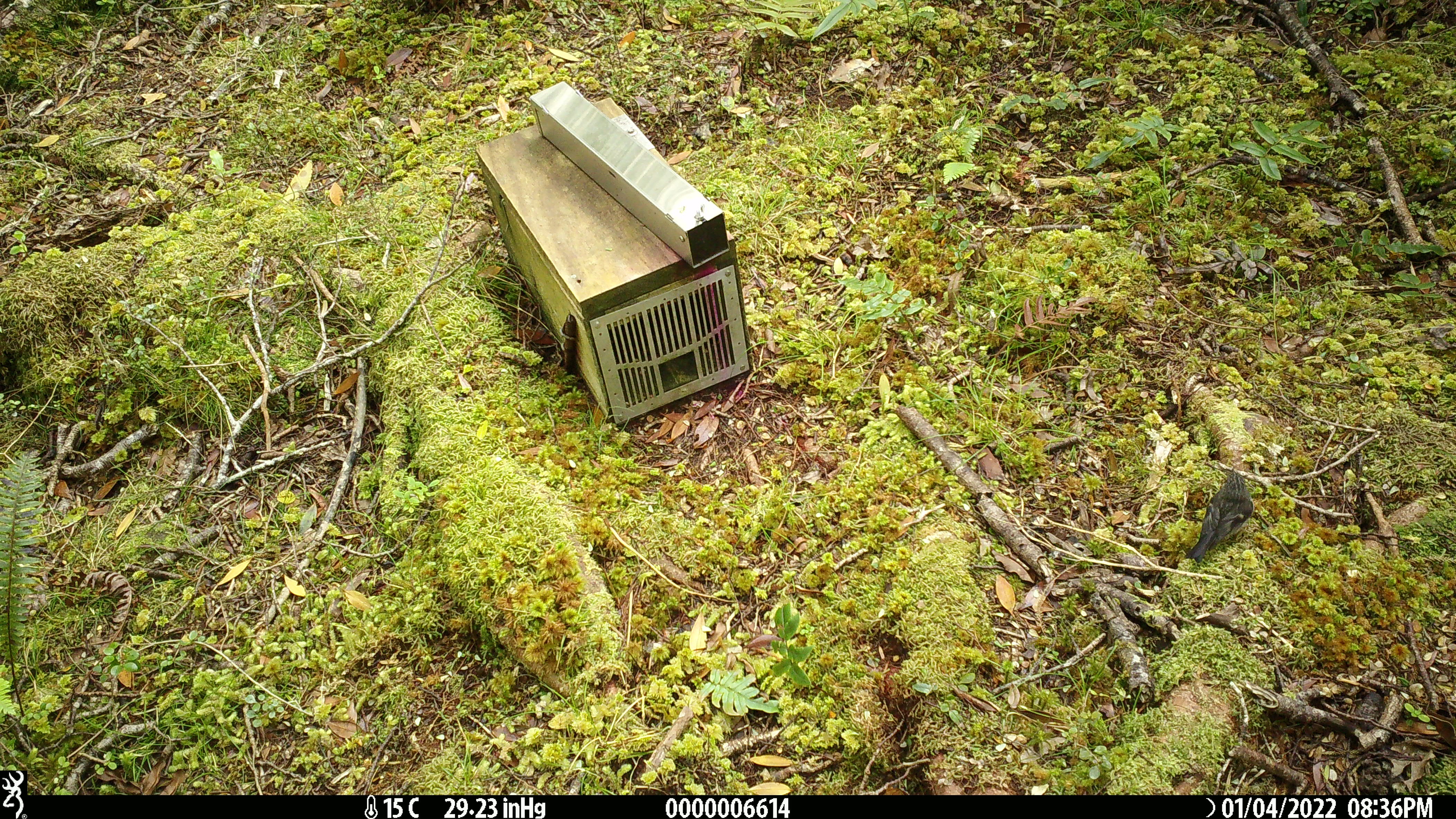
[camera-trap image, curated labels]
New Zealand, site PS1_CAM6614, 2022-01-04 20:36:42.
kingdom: Animalia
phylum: Chordata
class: Aves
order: Passeriformes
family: Petroicidae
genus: Petroica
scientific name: Petroica macrocephala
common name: tomtit